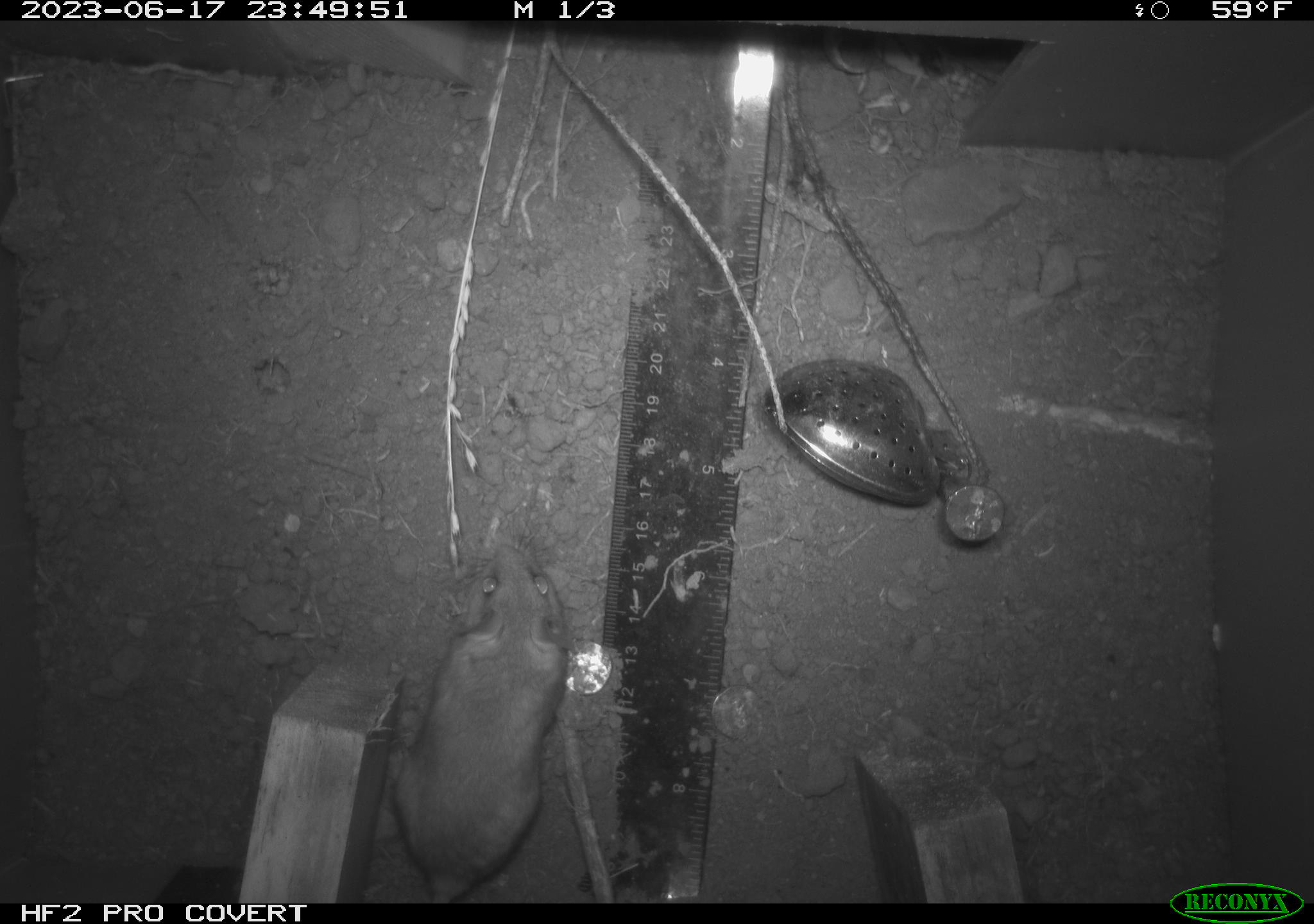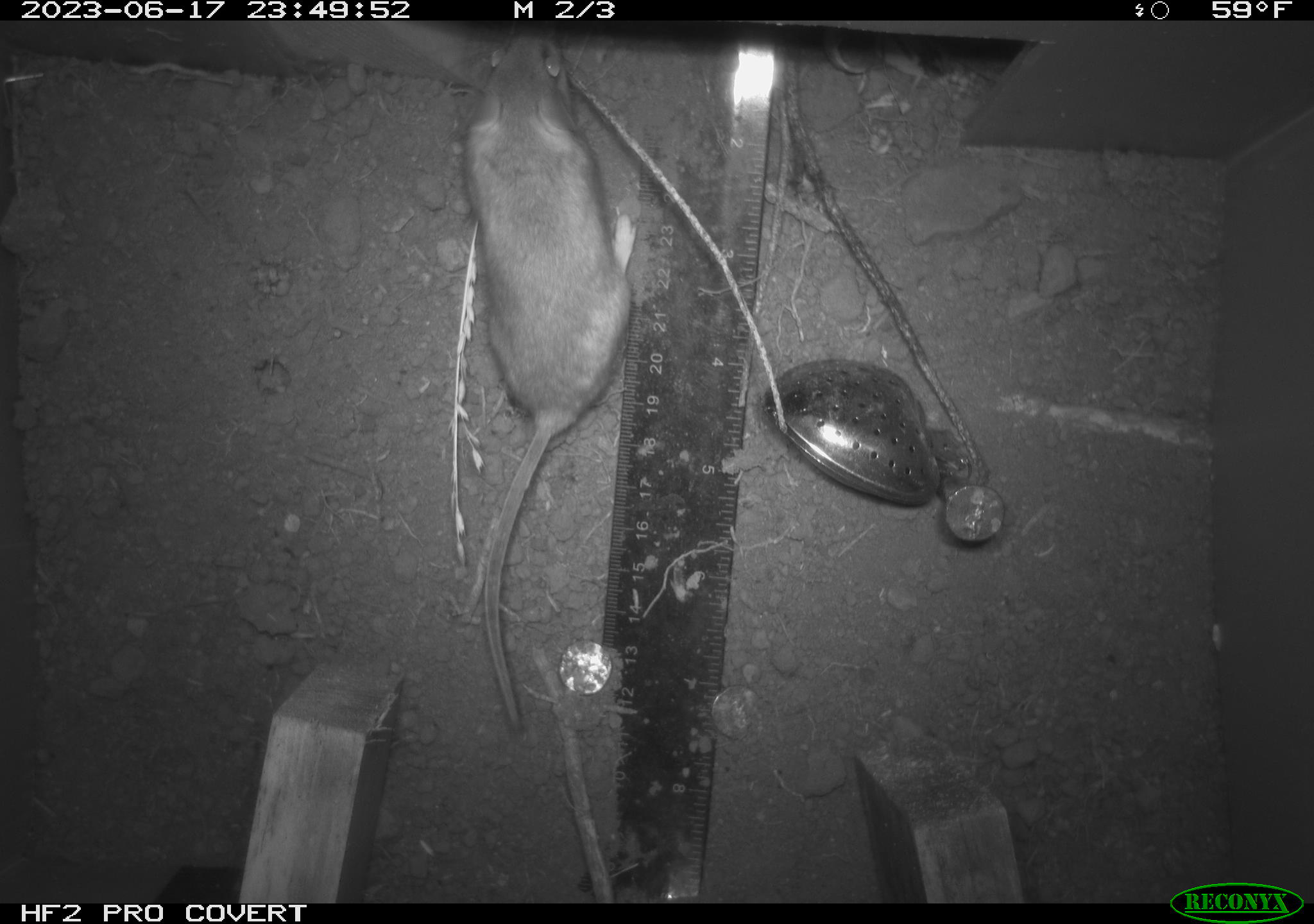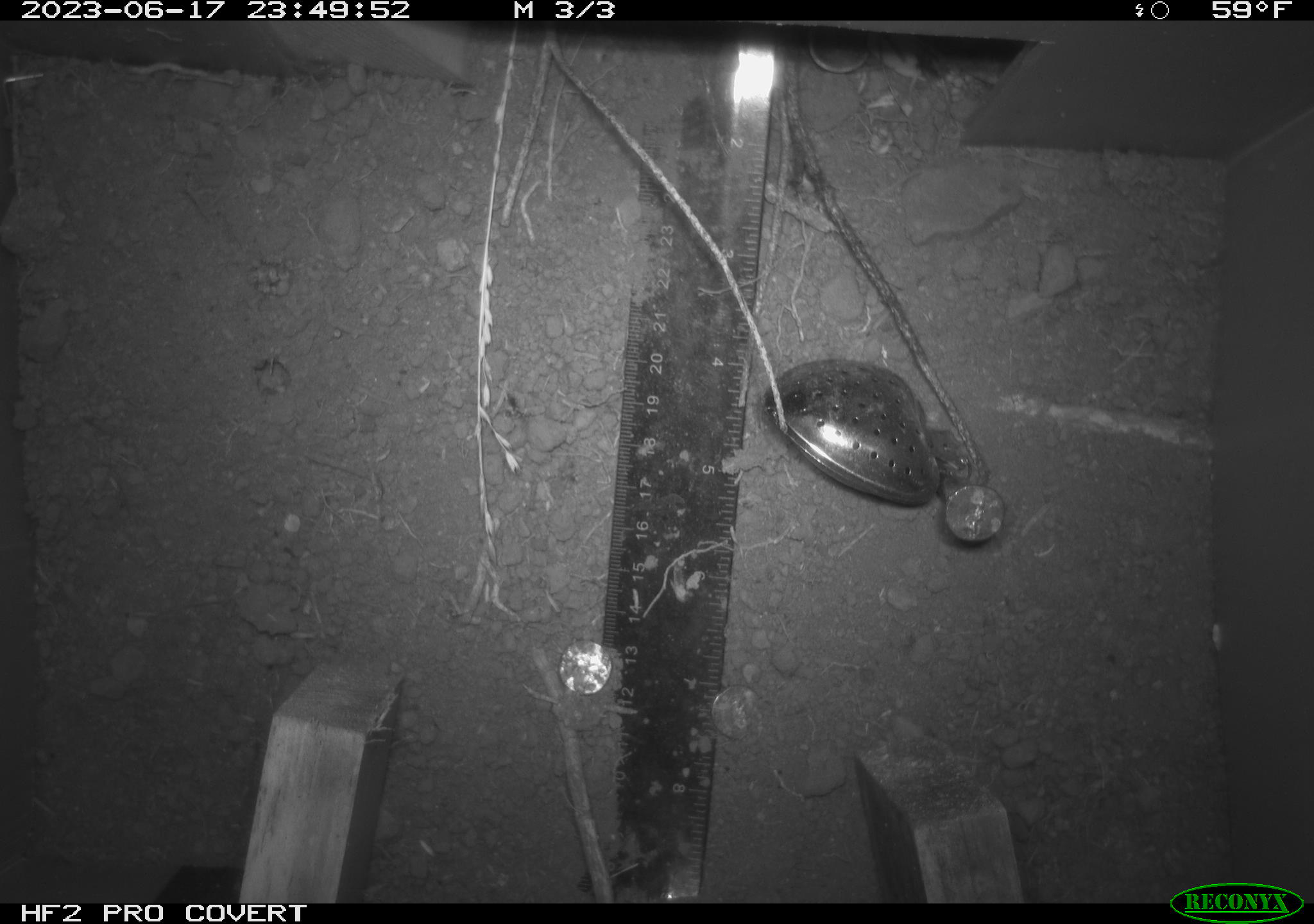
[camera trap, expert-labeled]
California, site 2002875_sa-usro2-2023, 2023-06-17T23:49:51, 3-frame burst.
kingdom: Animalia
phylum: Chordata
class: Mammalia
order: Rodentia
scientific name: Rodentia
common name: mouse species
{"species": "mouse species (Rodentia)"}